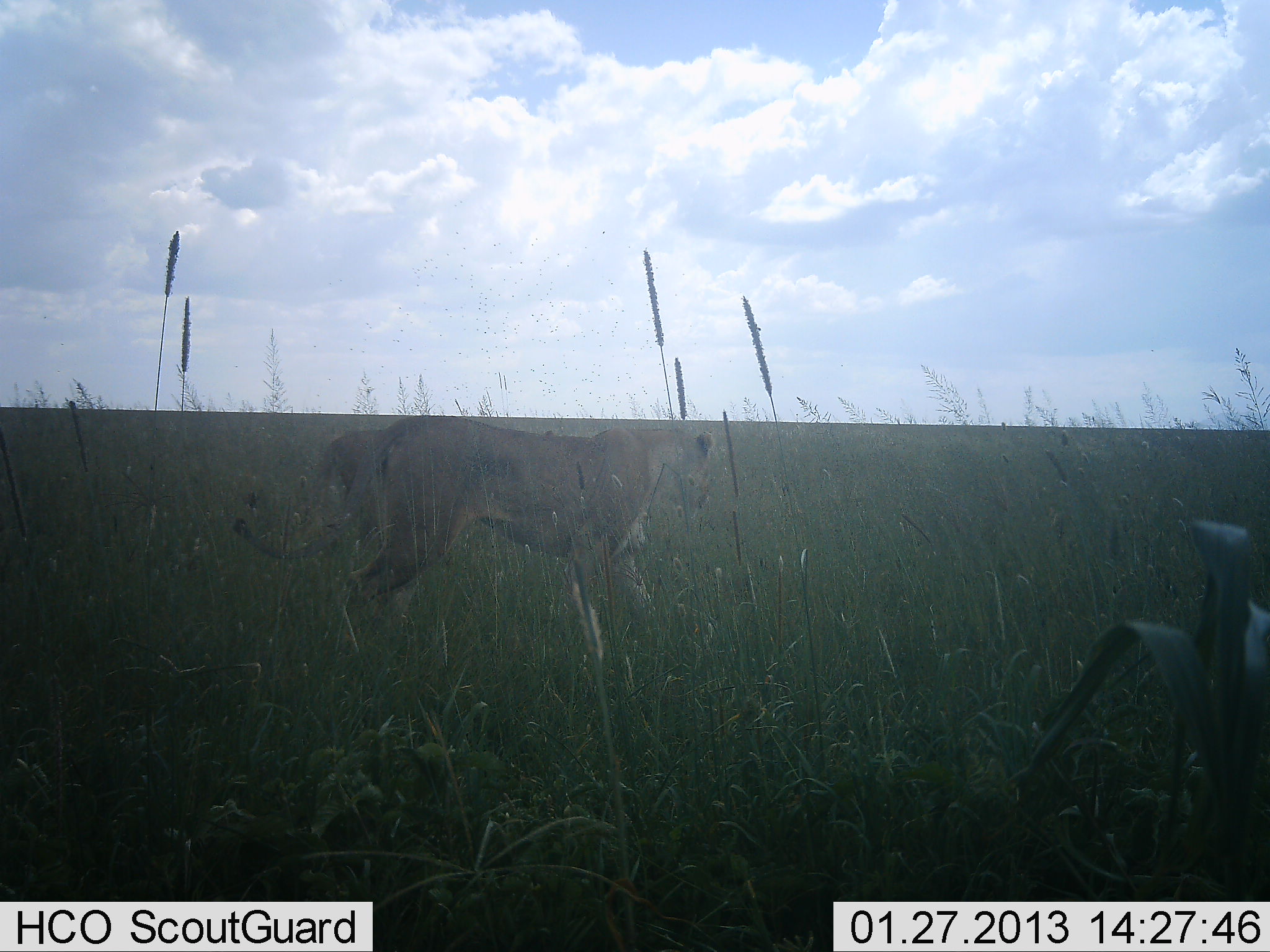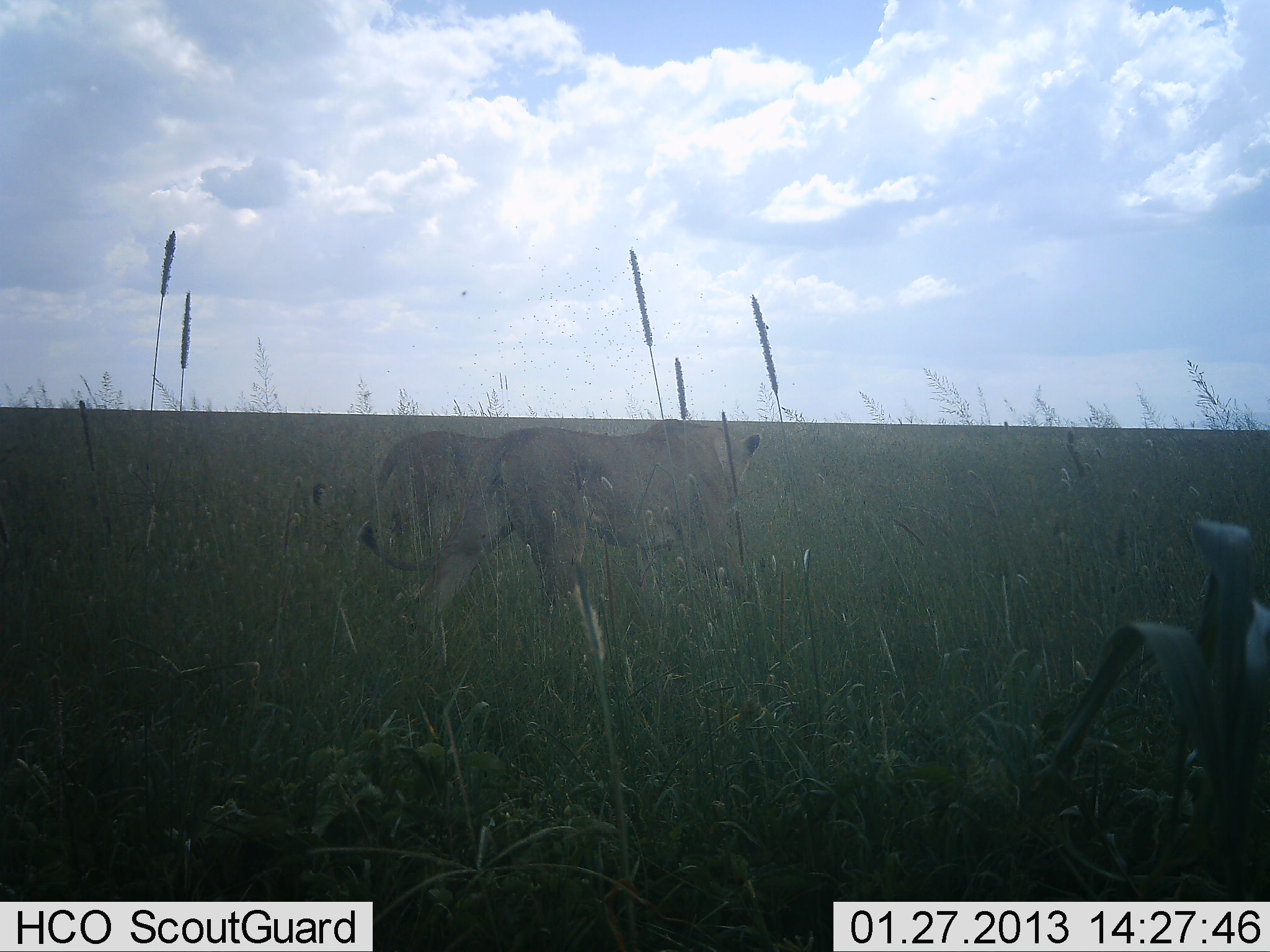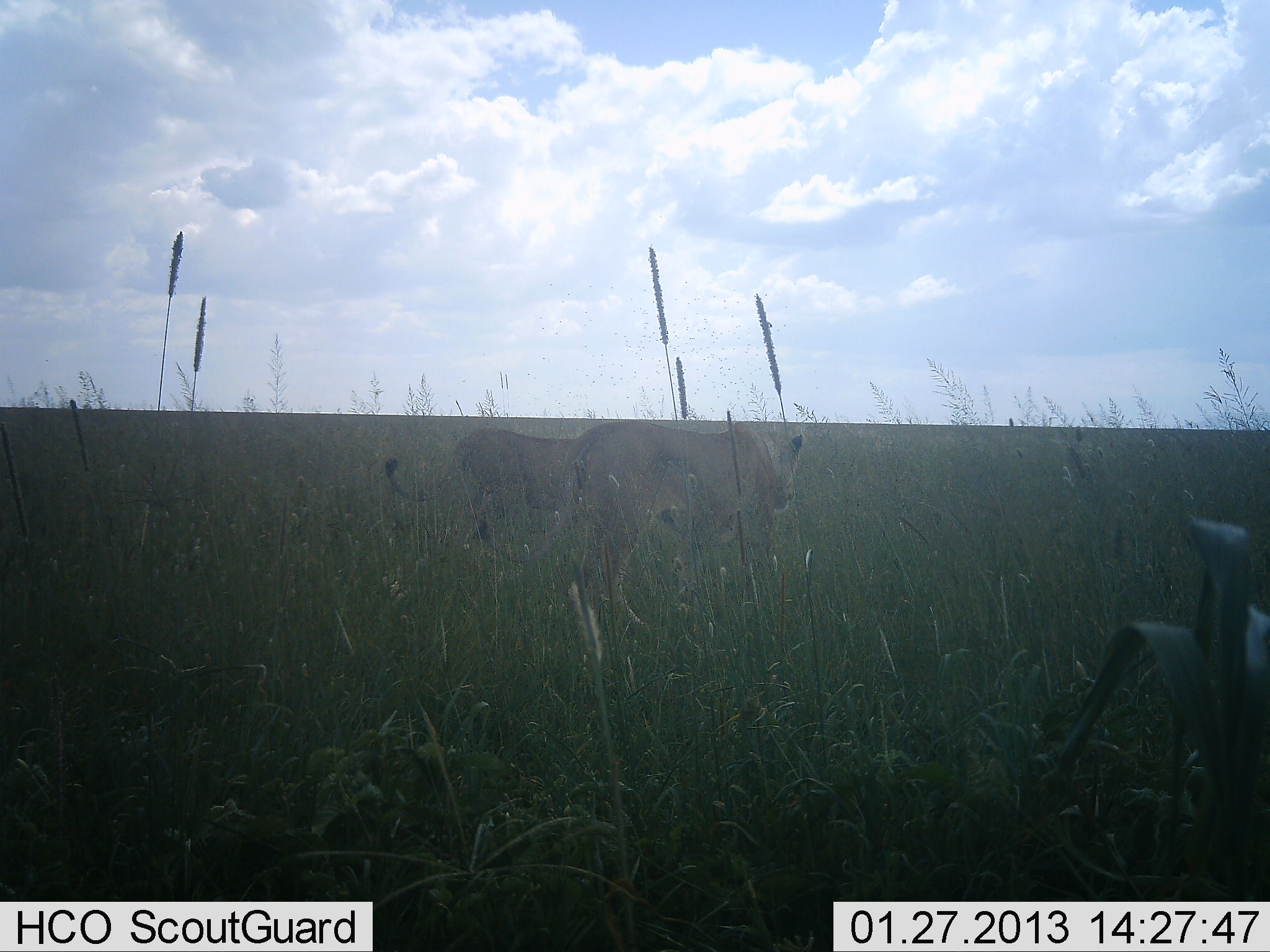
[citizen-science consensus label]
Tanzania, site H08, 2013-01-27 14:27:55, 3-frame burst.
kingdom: Animalia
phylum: Chordata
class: Mammalia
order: Carnivora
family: Felidae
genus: Panthera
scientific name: Panthera leo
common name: lion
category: lionfemale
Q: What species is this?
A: Lionfemale (lion) (Panthera leo).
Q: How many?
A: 2.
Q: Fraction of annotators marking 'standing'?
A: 0%.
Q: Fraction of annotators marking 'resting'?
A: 0%.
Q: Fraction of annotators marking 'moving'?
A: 100%.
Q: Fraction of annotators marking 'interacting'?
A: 0%.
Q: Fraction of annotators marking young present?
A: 0%.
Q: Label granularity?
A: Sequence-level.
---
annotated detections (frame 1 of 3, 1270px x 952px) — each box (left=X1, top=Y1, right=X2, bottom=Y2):
animal: (left=231, top=415, right=716, bottom=648); (left=243, top=418, right=412, bottom=540)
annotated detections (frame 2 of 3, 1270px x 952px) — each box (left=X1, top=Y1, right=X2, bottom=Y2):
animal: (left=356, top=418, right=762, bottom=657); (left=311, top=429, right=499, bottom=533)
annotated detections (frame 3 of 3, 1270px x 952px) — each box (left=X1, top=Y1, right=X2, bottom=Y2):
animal: (left=472, top=420, right=804, bottom=628); (left=382, top=427, right=578, bottom=526)